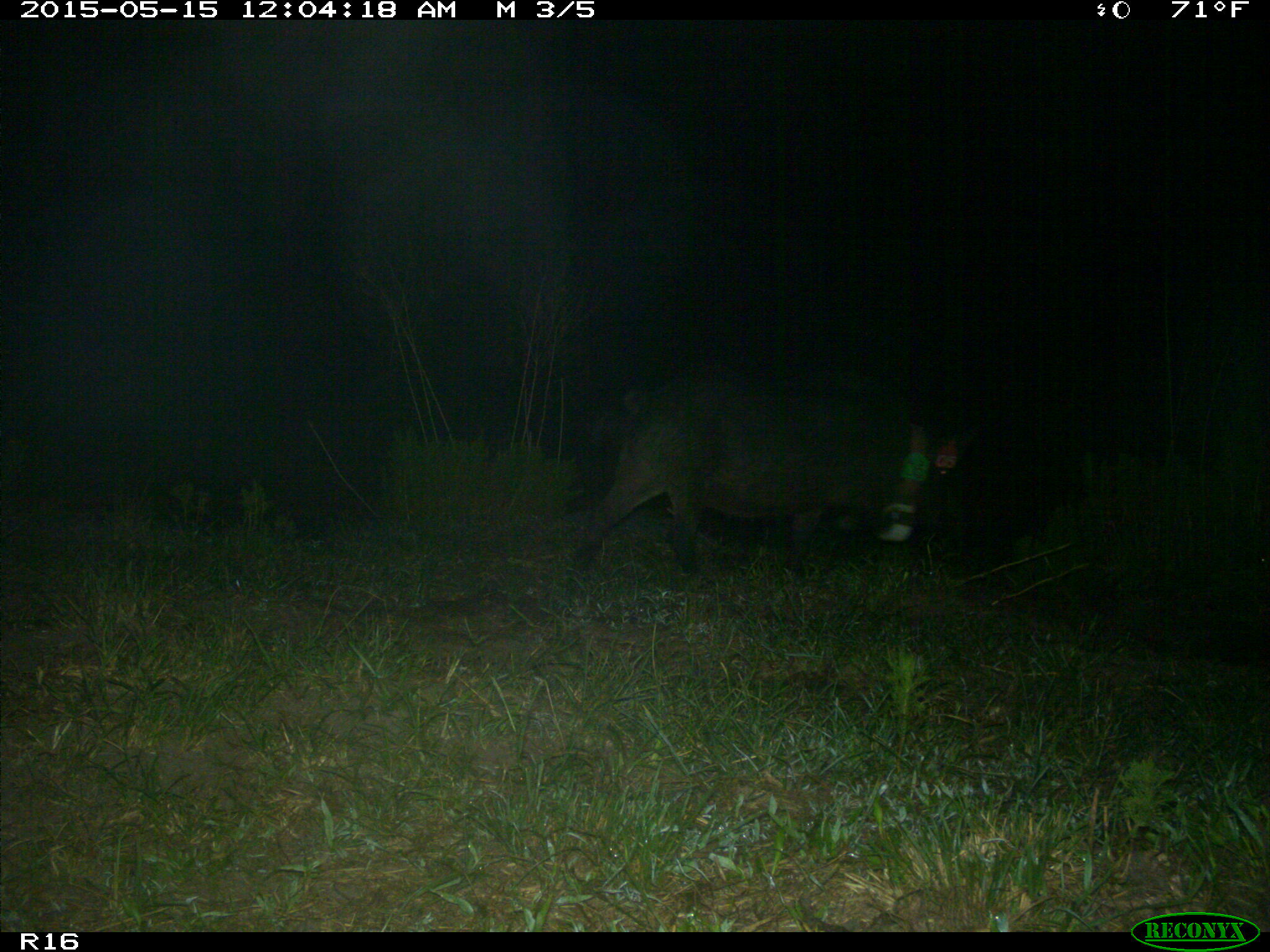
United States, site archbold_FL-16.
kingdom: Animalia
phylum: Chordata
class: Mammalia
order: Artiodactyla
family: Suidae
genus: Sus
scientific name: Sus scrofa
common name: wild boar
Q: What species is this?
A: Sus scrofa (wild boar).